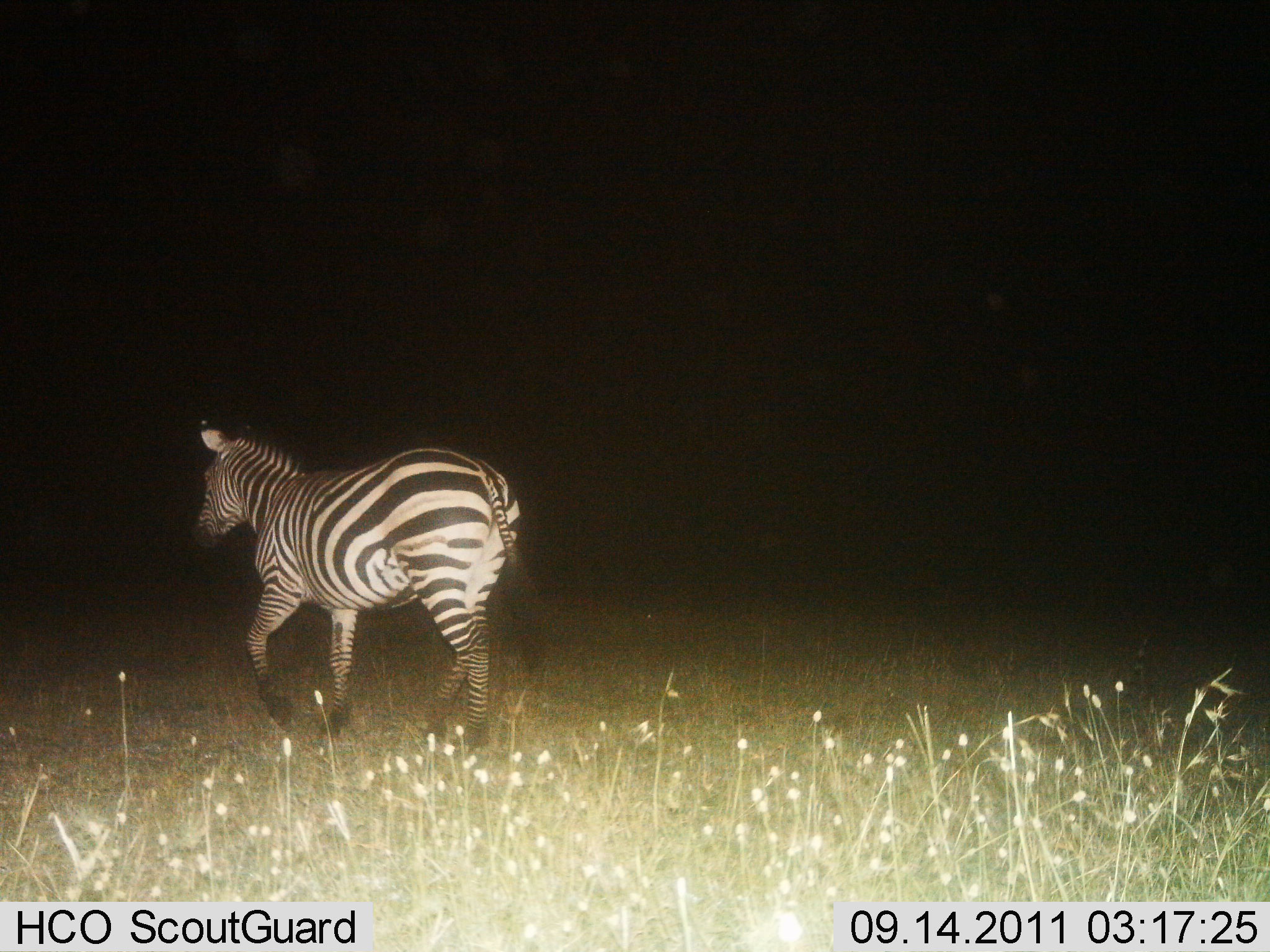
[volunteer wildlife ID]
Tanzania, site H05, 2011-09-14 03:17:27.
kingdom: Animalia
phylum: Chordata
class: Mammalia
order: Perissodactyla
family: Equidae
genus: Equus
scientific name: Equus quagga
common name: plains zebra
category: zebra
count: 1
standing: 0%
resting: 0%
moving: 100%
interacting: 0%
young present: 0%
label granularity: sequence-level